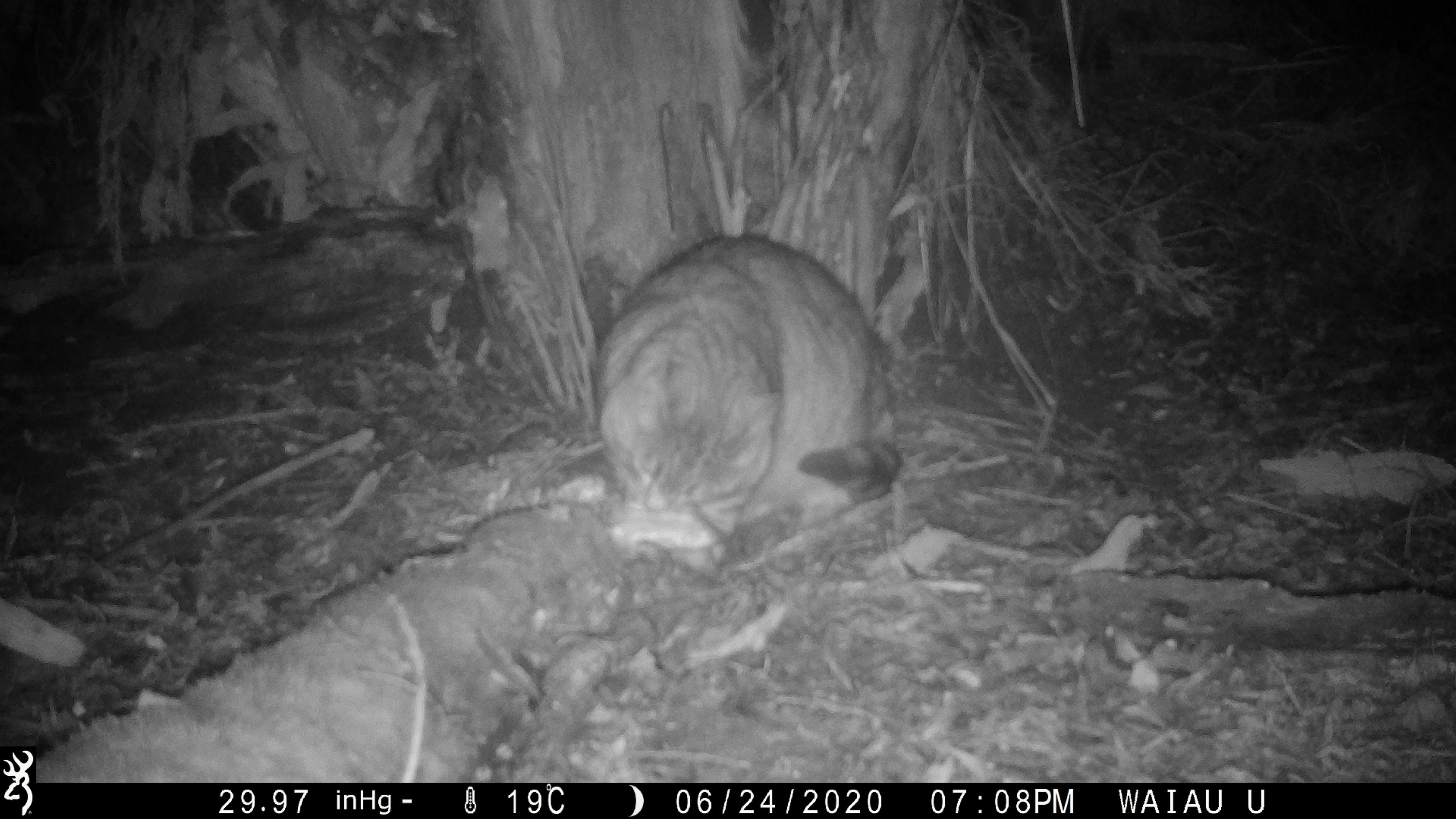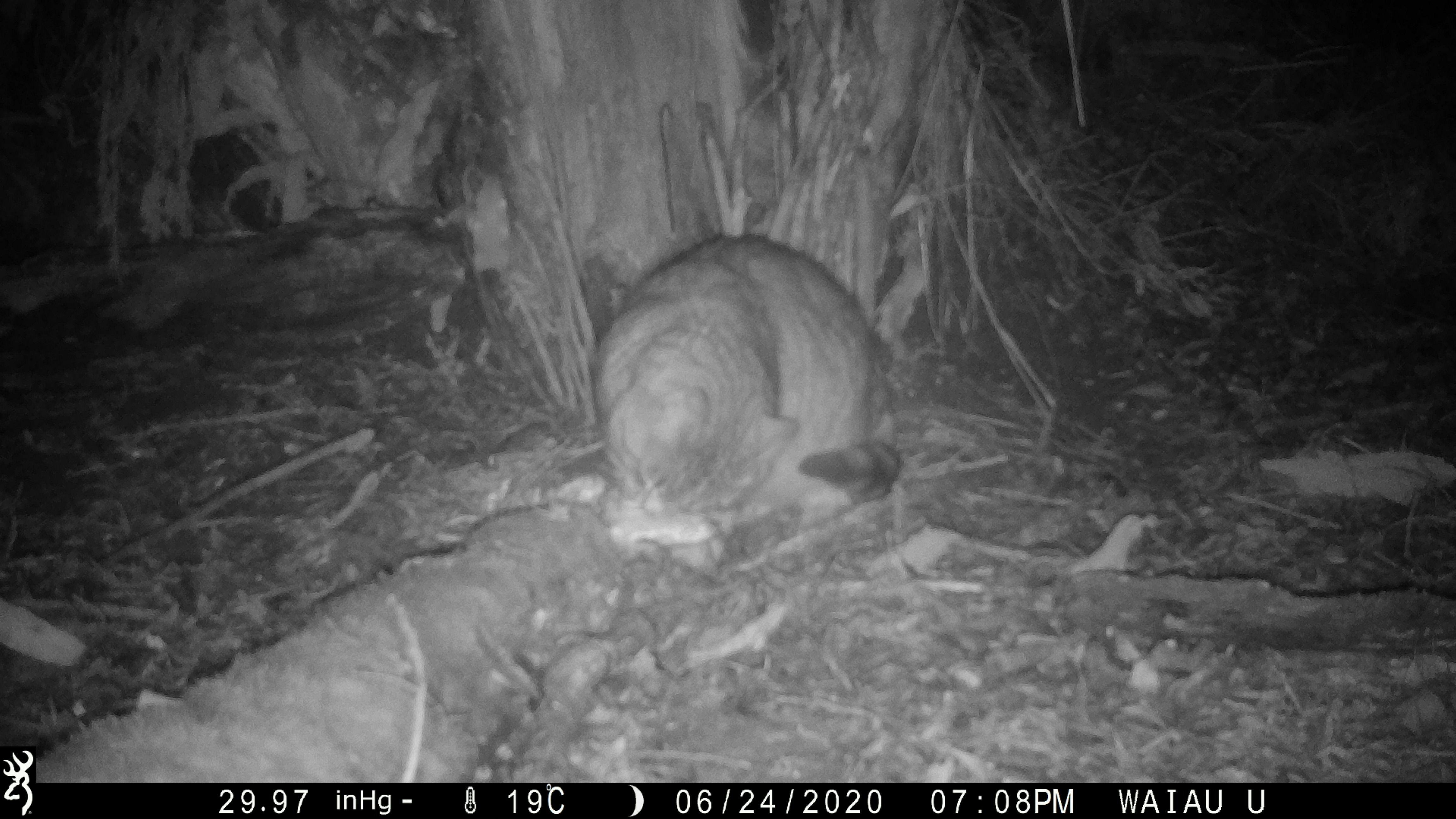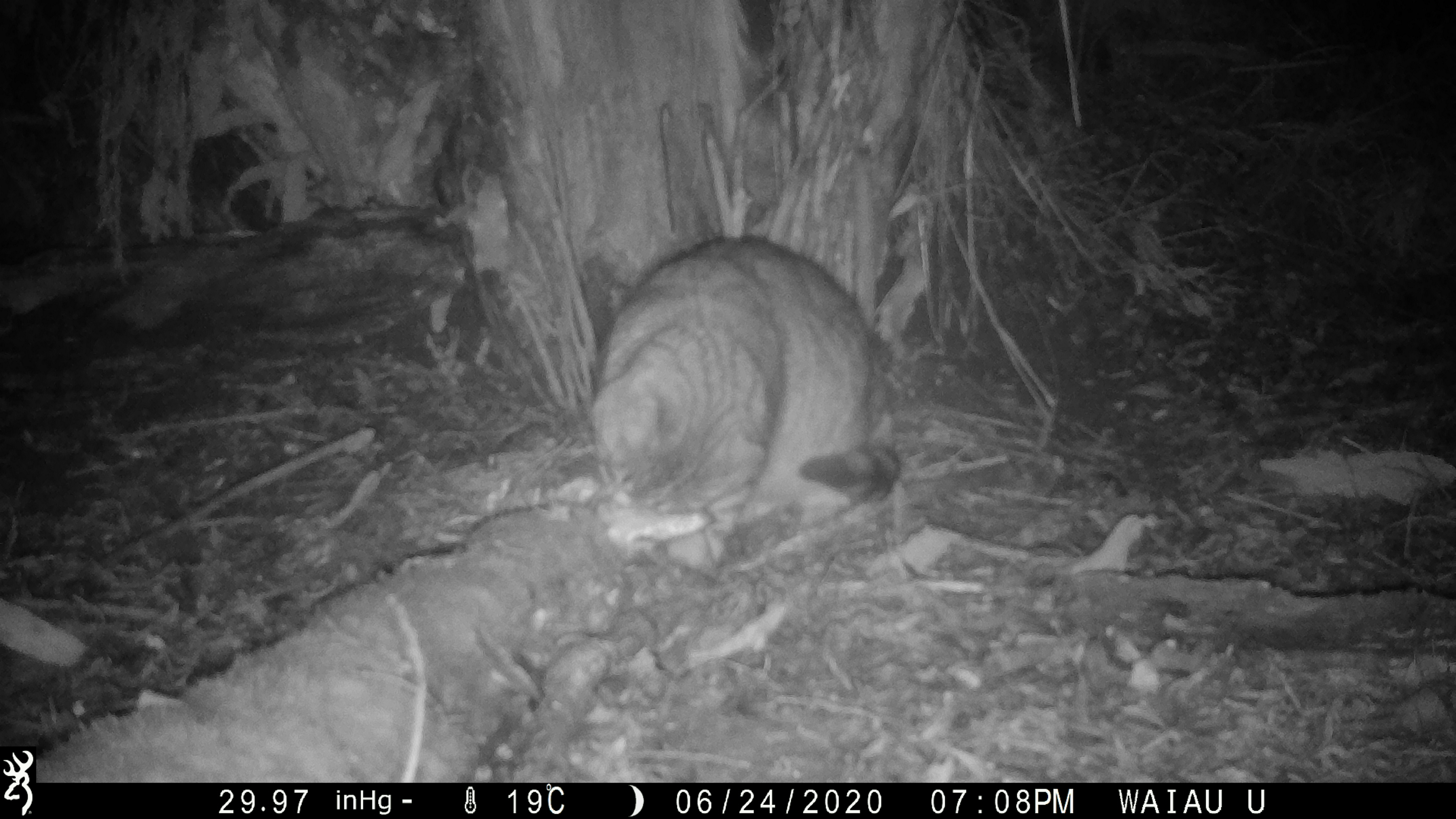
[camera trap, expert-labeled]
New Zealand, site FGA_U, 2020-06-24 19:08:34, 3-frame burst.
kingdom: Animalia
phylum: Chordata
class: Mammalia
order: Carnivora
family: Felidae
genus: Felis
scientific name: Felis catus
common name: domestic cat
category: cat